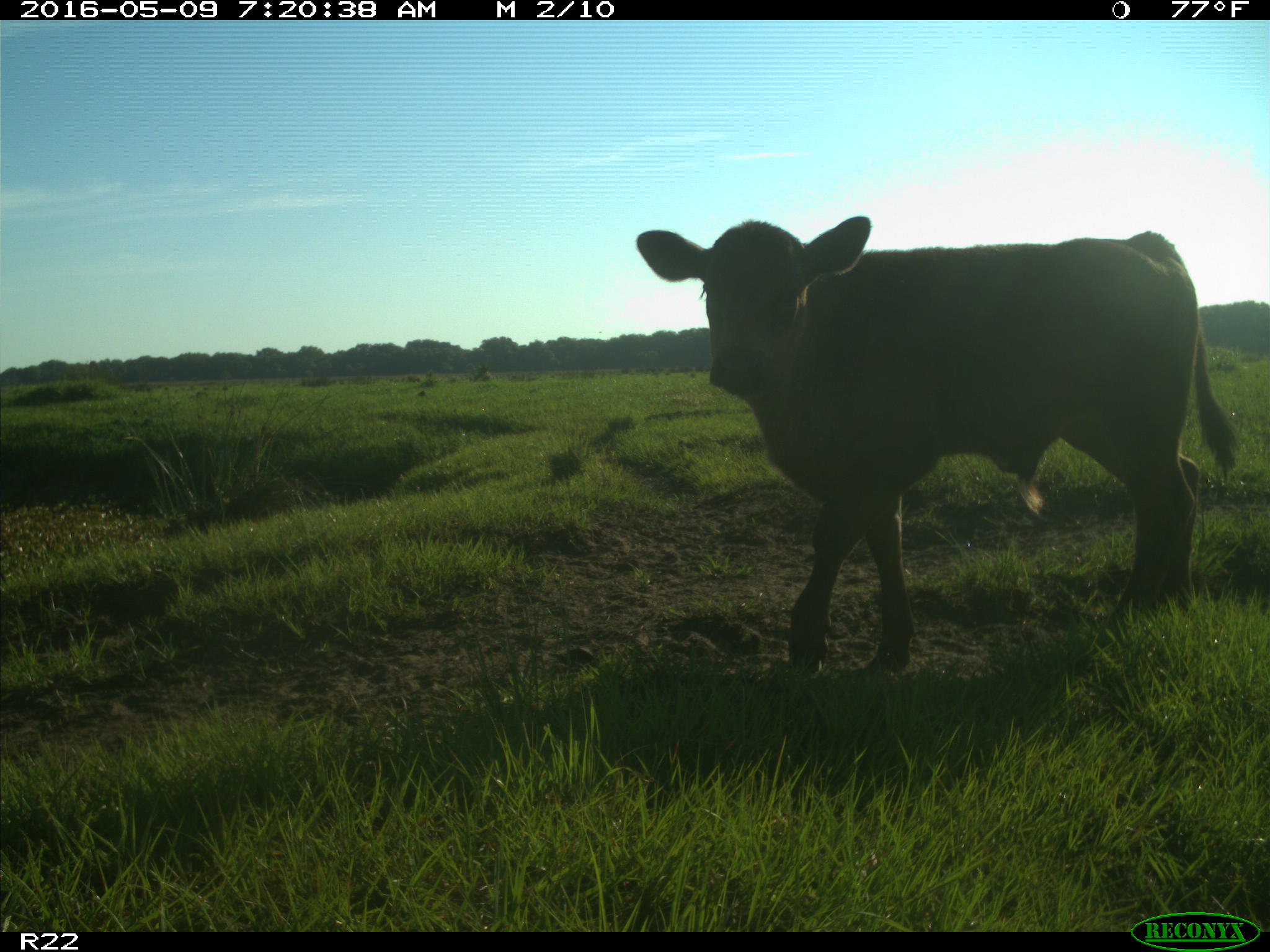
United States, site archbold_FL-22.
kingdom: Animalia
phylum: Chordata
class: Mammalia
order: Artiodactyla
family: Bovidae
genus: Bos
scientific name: Bos taurus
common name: domestic cow